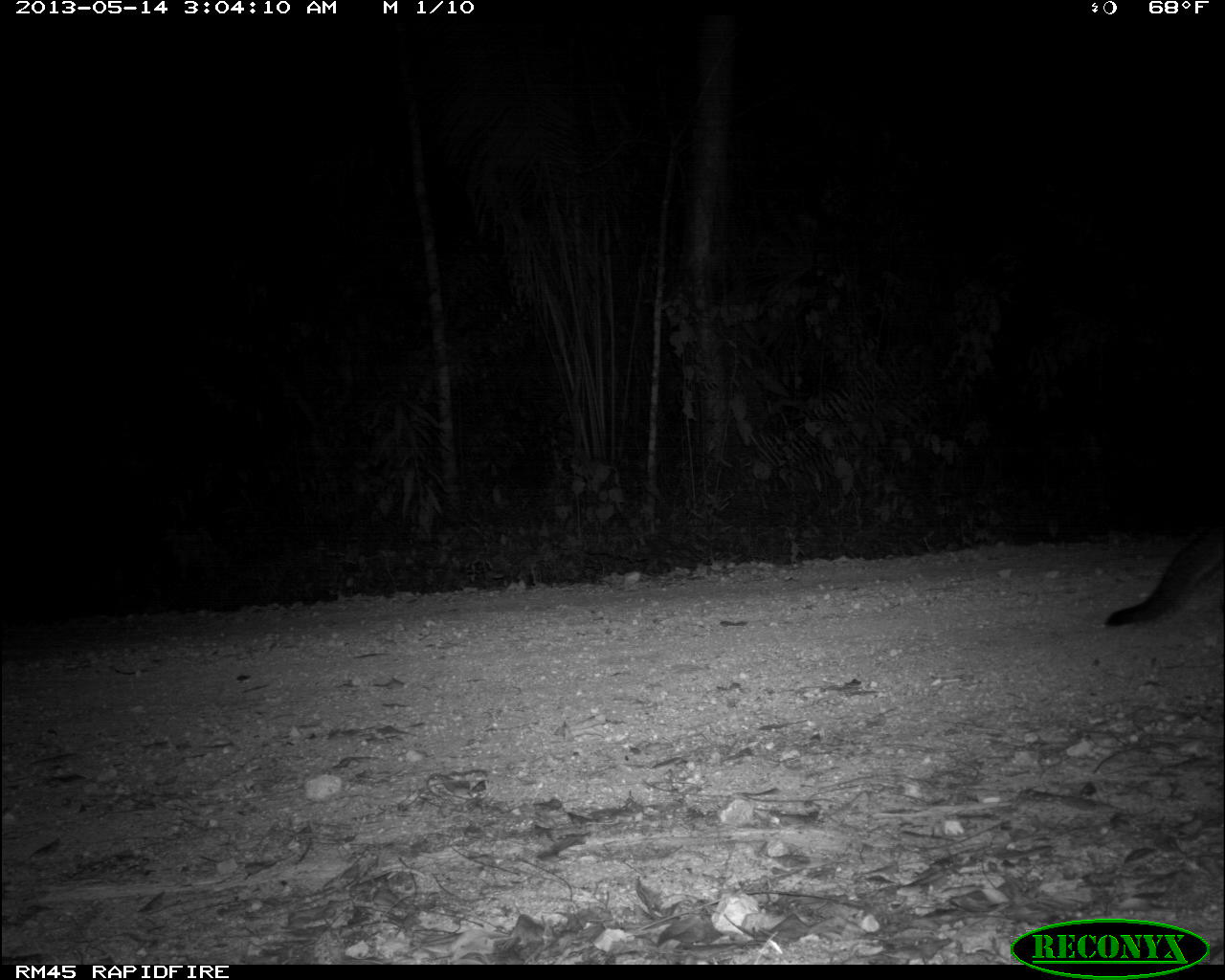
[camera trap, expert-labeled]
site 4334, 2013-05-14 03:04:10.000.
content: unidentified animal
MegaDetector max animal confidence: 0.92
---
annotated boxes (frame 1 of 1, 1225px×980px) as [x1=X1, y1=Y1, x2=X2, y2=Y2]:
unknown: [x1=1105, y1=517, x2=1223, y2=628]